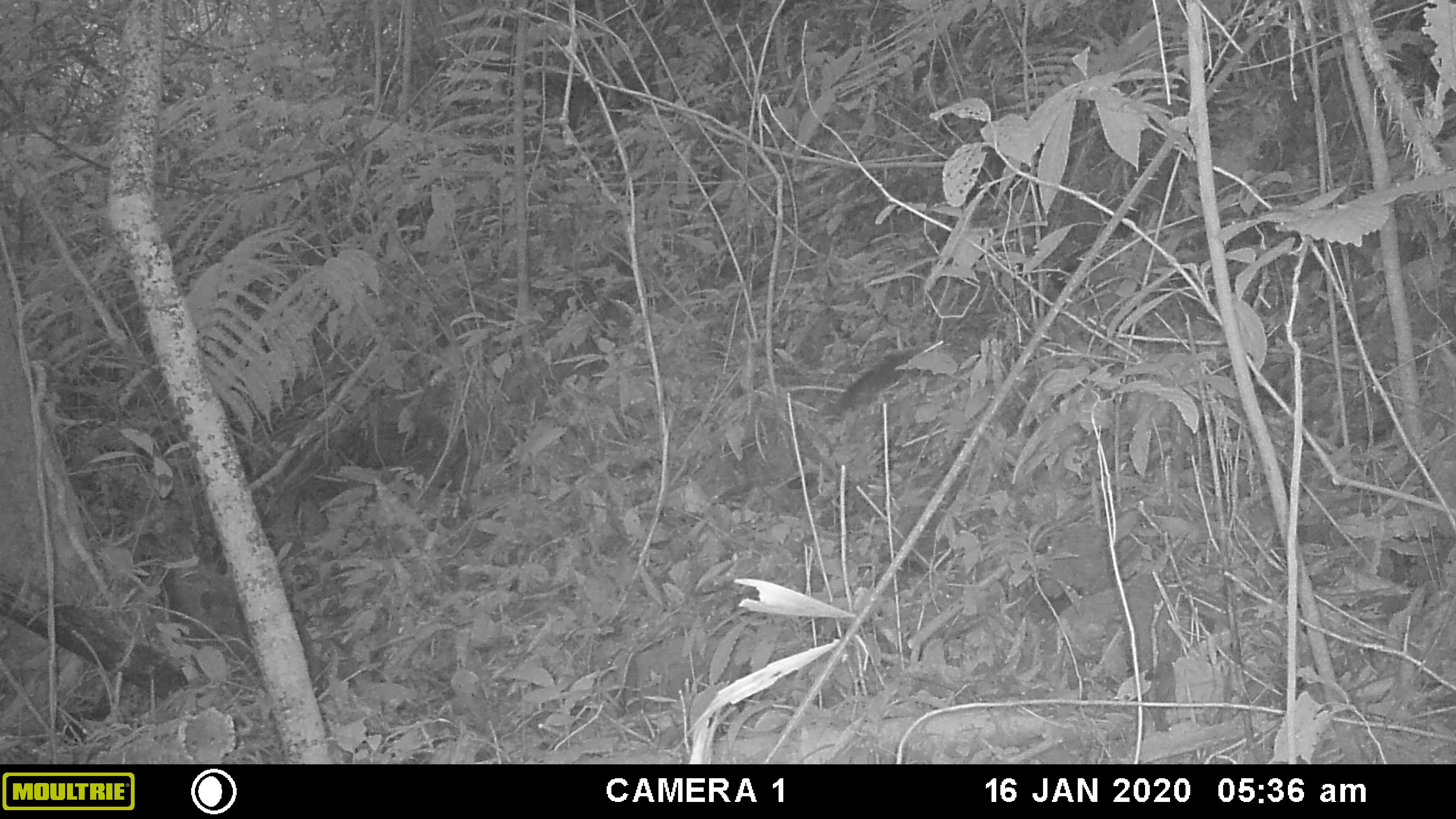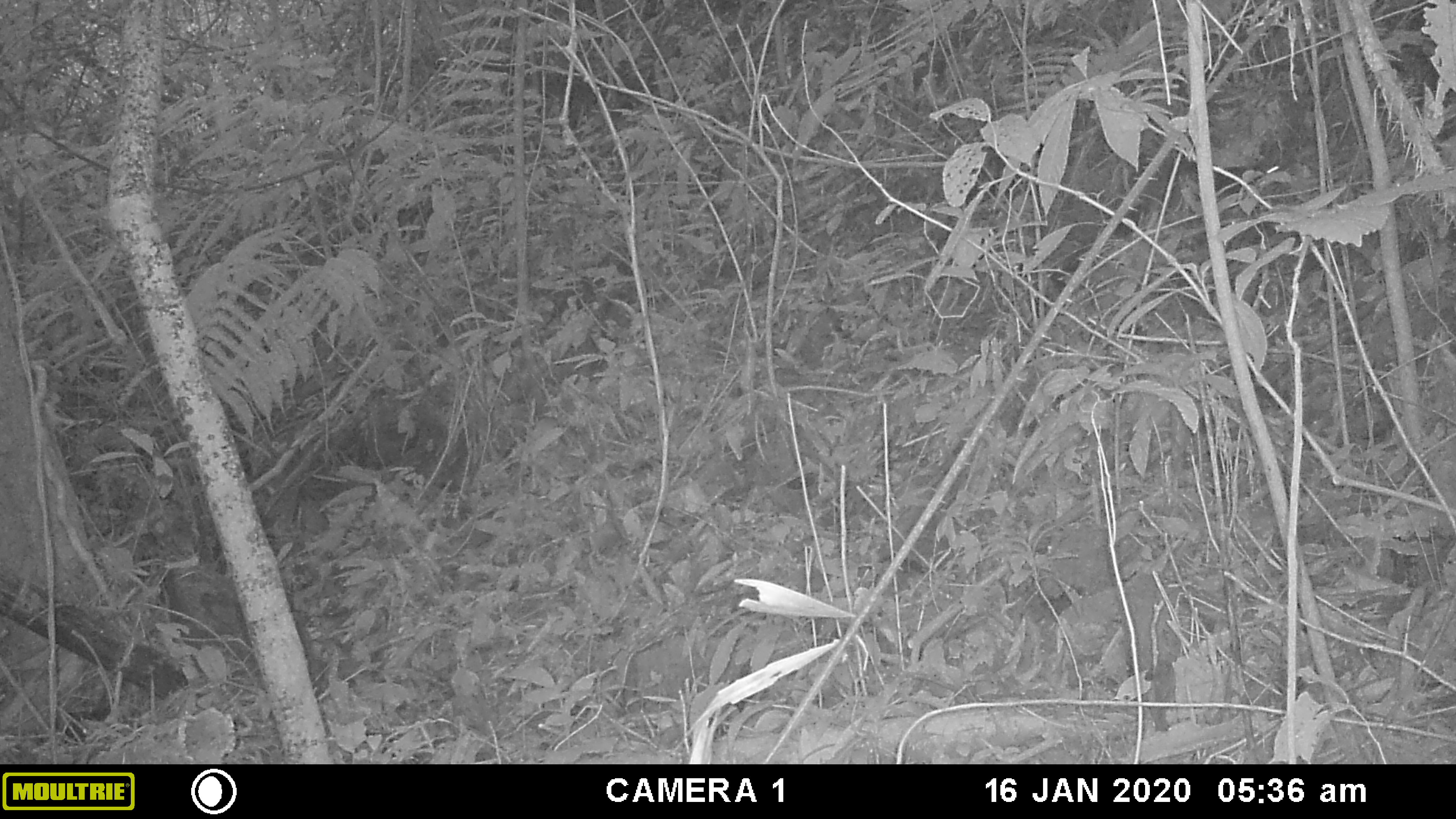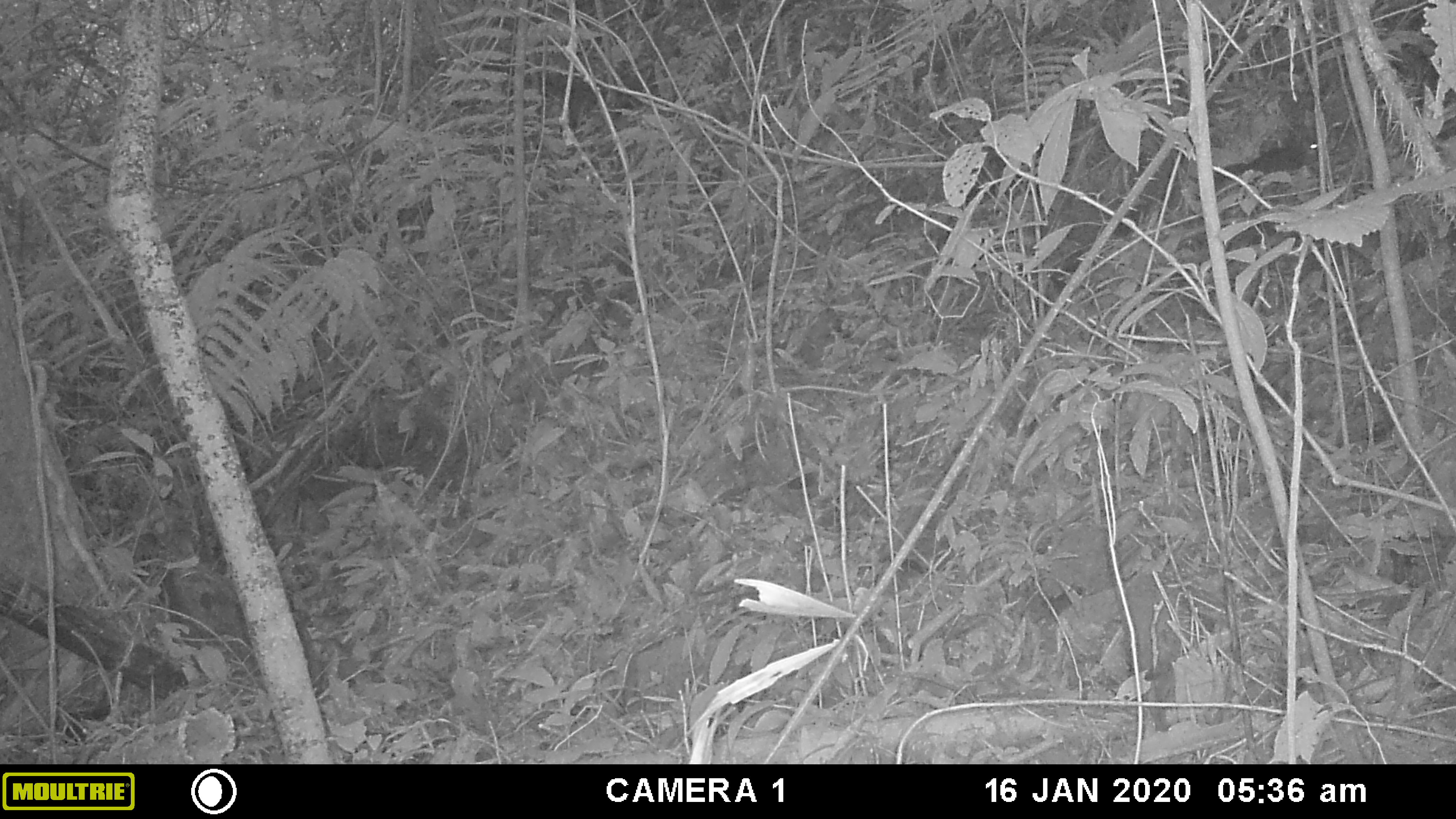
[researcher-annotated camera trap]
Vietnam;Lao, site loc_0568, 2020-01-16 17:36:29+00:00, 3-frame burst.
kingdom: Animalia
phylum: Chordata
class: Mammalia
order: Rodentia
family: Sciuridae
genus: Dremomys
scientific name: Dremomys rufigenis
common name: red-cheeked squirrel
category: red cheeked squirrel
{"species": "red cheeked squirrel (red-cheeked squirrel) (Dremomys rufigenis)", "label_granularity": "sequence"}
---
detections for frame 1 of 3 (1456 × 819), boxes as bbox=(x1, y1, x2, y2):
red cheeked squirrel: bbox=(834, 310, 1021, 416)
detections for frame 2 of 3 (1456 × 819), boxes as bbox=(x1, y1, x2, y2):
red cheeked squirrel: bbox=(1213, 163, 1281, 199)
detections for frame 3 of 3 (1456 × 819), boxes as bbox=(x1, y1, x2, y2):
red cheeked squirrel: bbox=(1213, 143, 1319, 194)